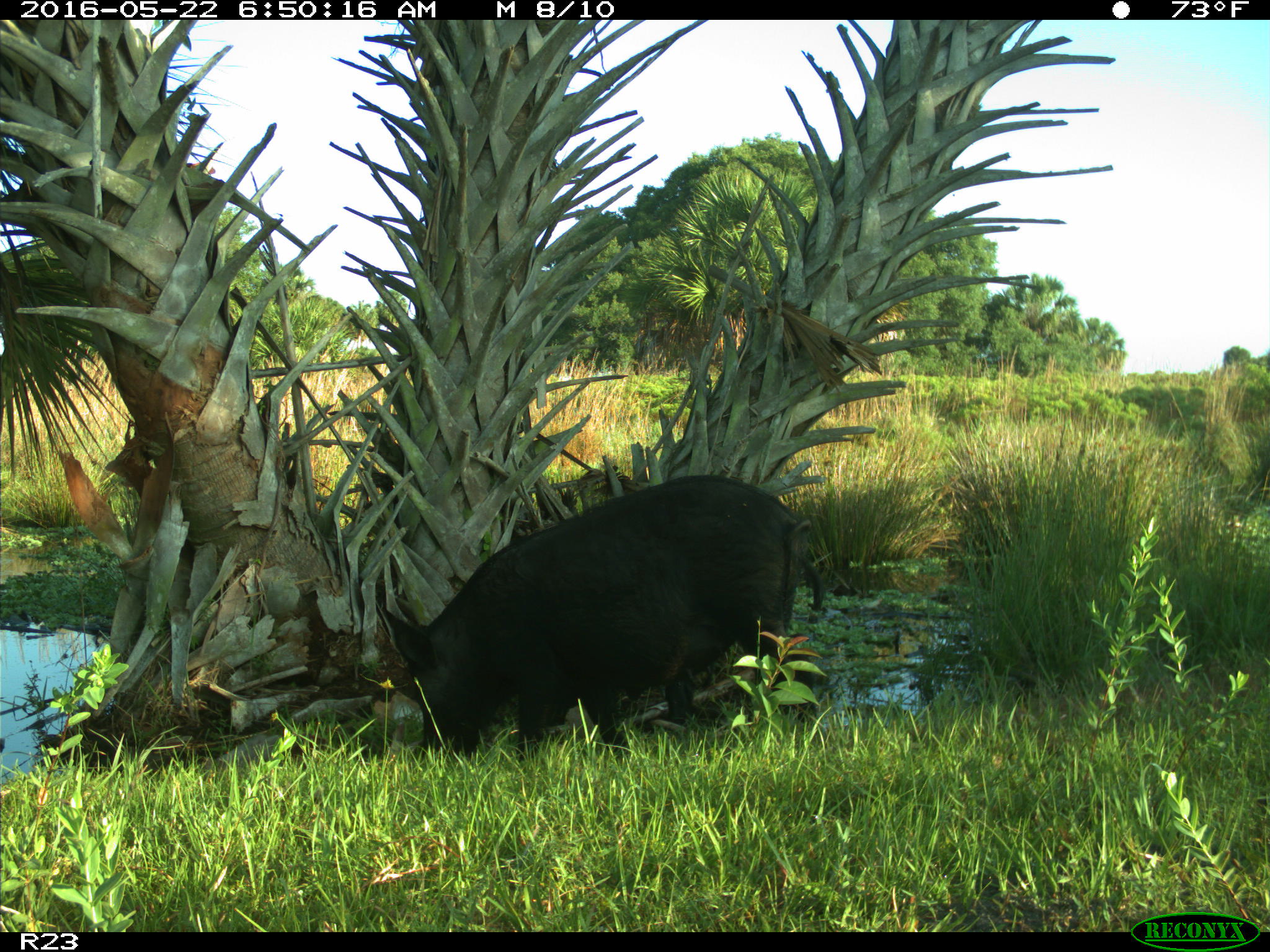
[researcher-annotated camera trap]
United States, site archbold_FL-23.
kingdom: Animalia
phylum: Chordata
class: Mammalia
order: Artiodactyla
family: Suidae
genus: Sus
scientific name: Sus scrofa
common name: wild boar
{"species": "Sus scrofa (wild boar)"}